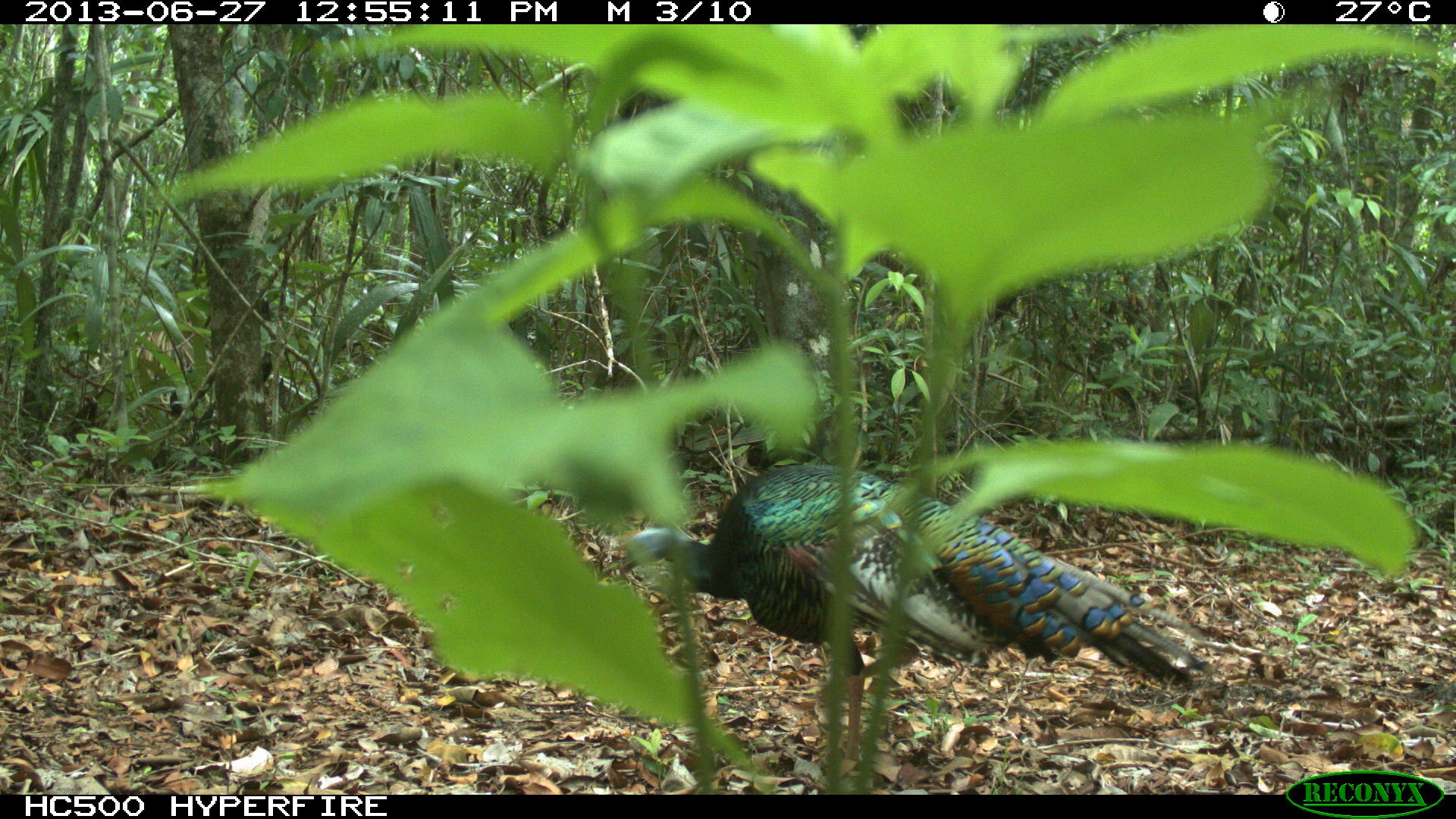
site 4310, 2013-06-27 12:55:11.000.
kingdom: Animalia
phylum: Chordata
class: Aves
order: Galliformes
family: Phasianidae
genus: Meleagris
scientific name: Meleagris ocellata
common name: ocellated turkey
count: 1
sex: male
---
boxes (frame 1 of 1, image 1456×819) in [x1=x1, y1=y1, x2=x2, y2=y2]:
meleagris ocellata: [x1=617, y1=461, x2=1216, y2=781]